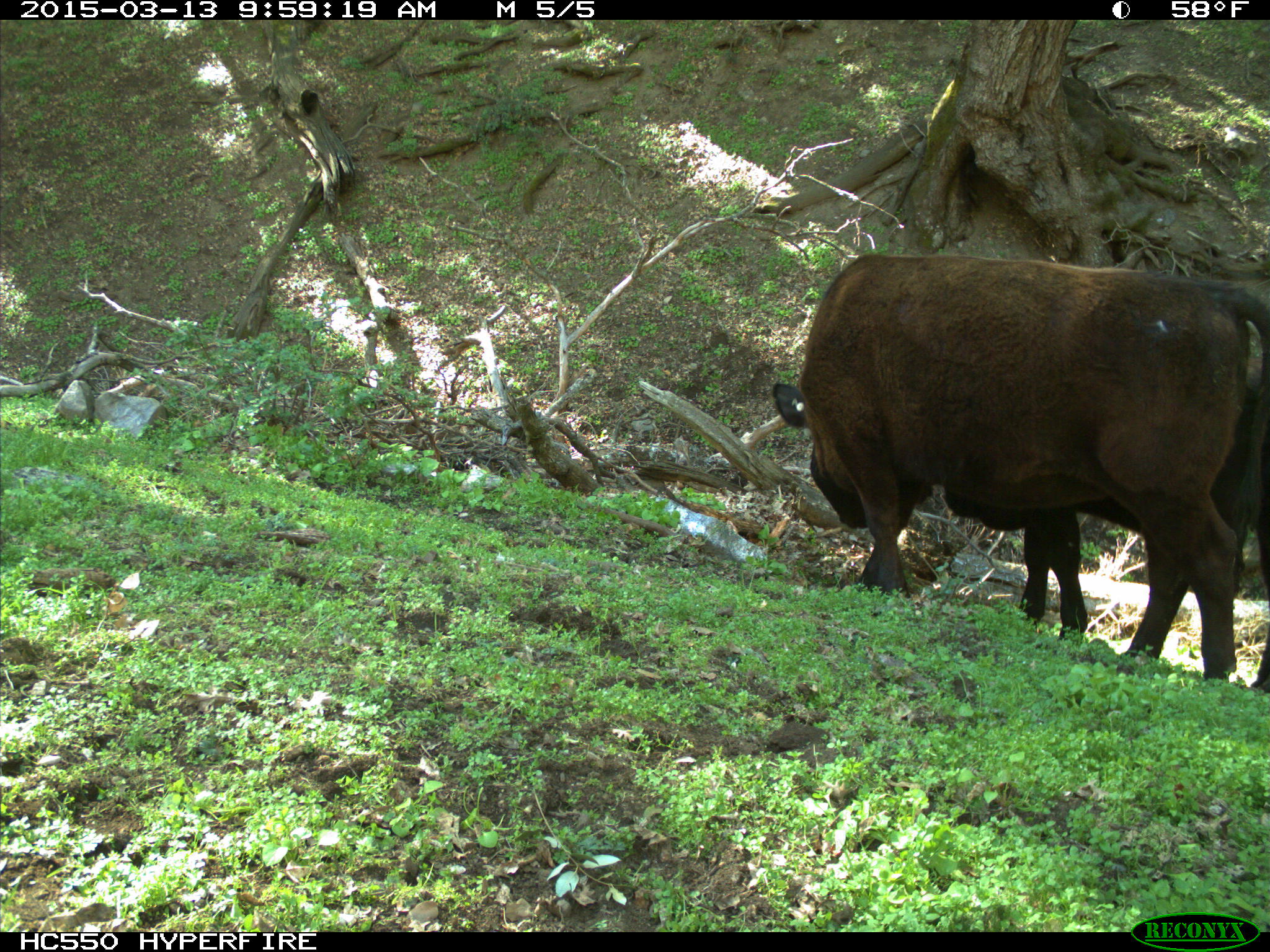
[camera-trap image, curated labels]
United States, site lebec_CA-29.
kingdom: Animalia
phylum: Chordata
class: Mammalia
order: Artiodactyla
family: Bovidae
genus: Bos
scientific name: Bos taurus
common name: domestic cow